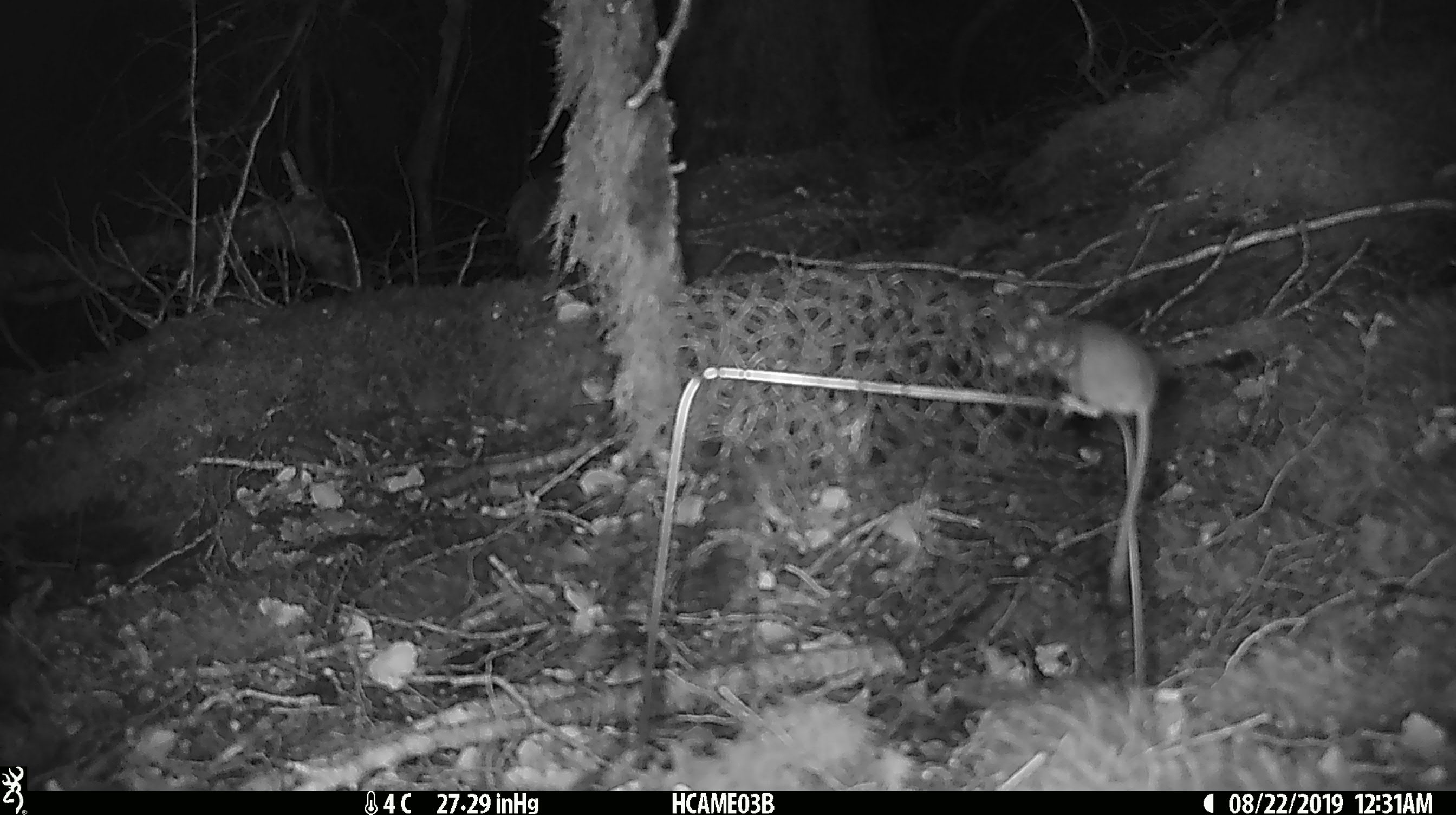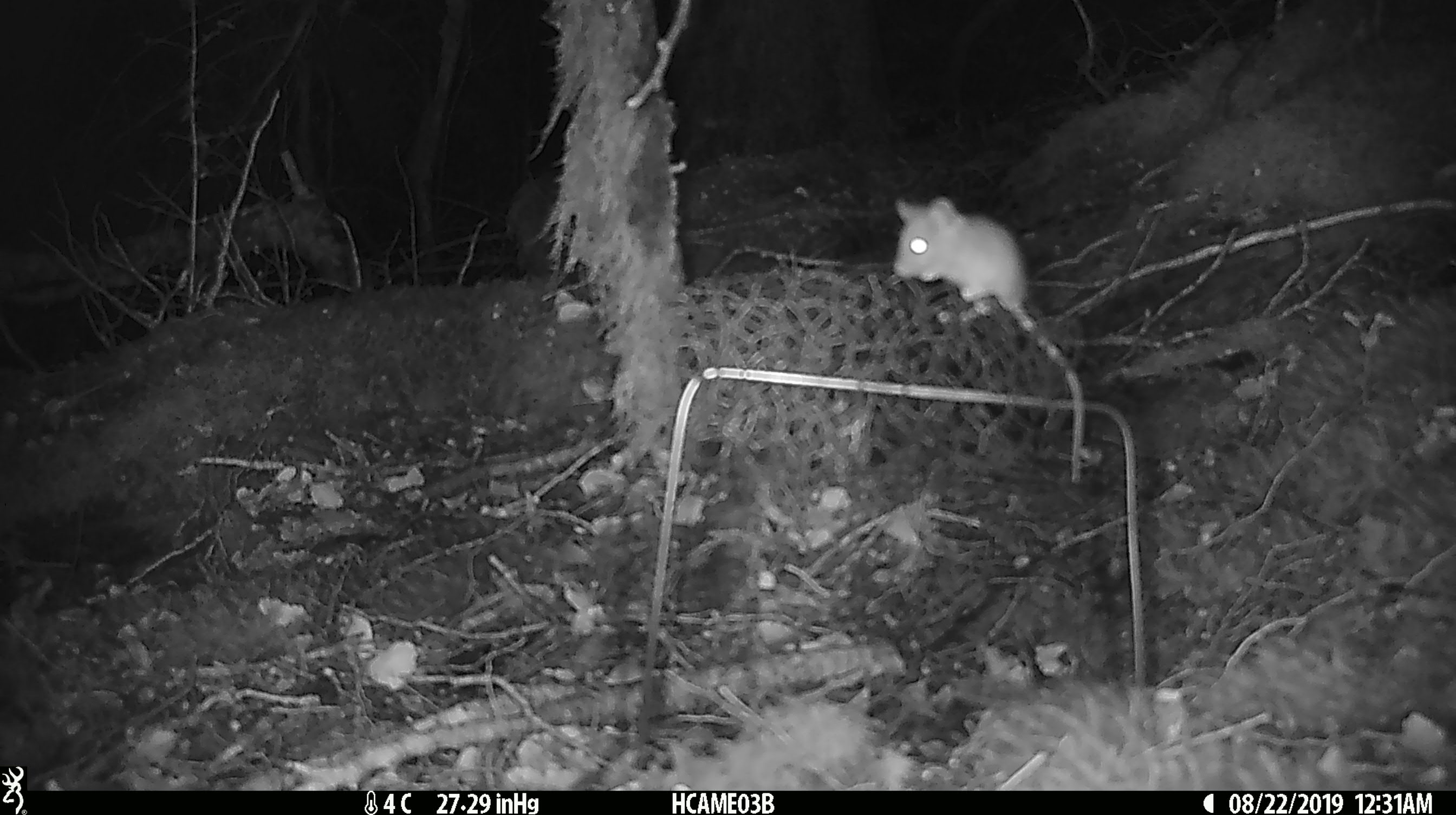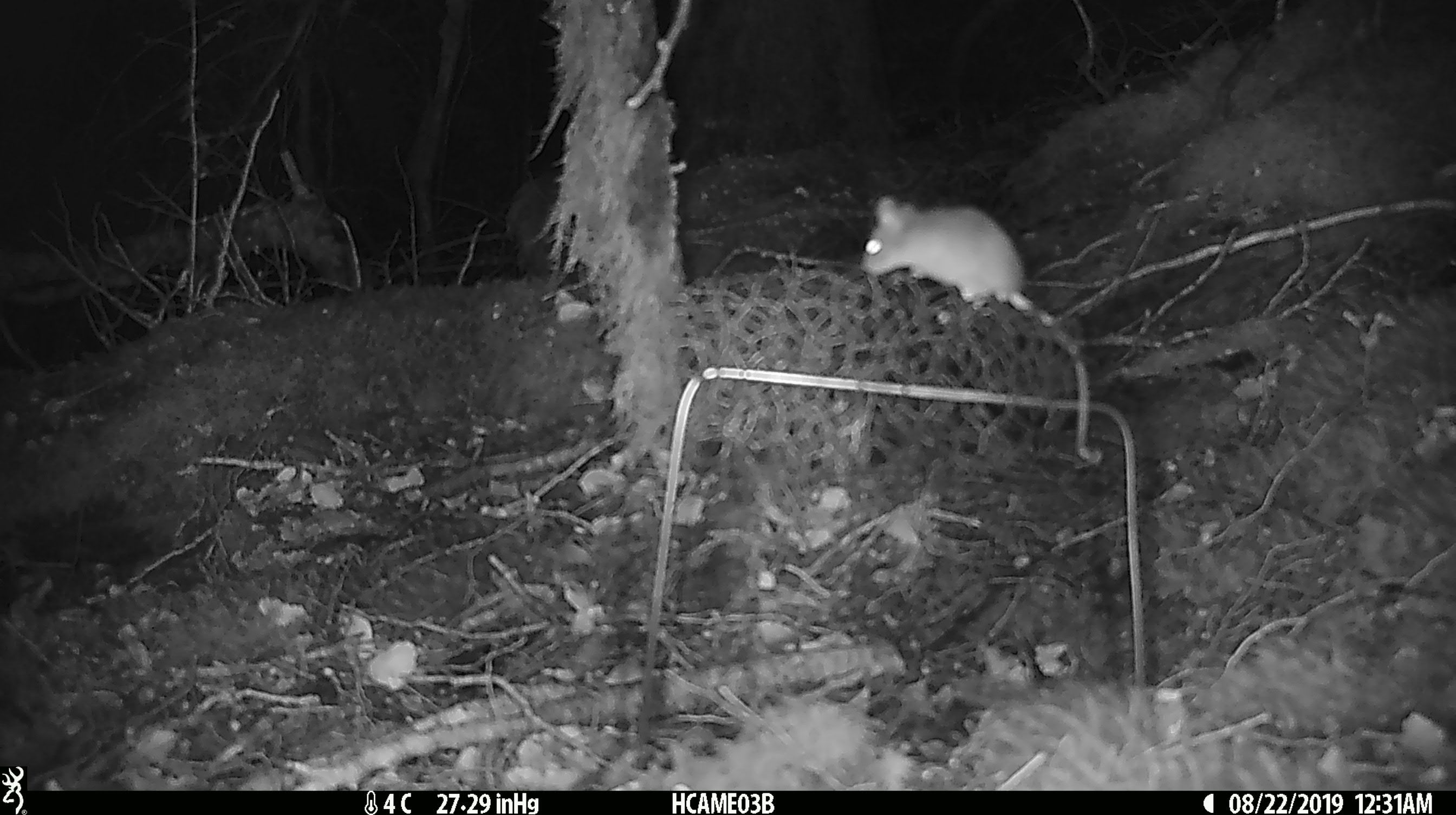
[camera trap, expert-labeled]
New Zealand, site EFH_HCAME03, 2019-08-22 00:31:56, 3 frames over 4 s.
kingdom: Animalia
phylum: Chordata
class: Mammalia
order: Rodentia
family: Muridae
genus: Mus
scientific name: Mus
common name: mouse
Mouse (Mus).